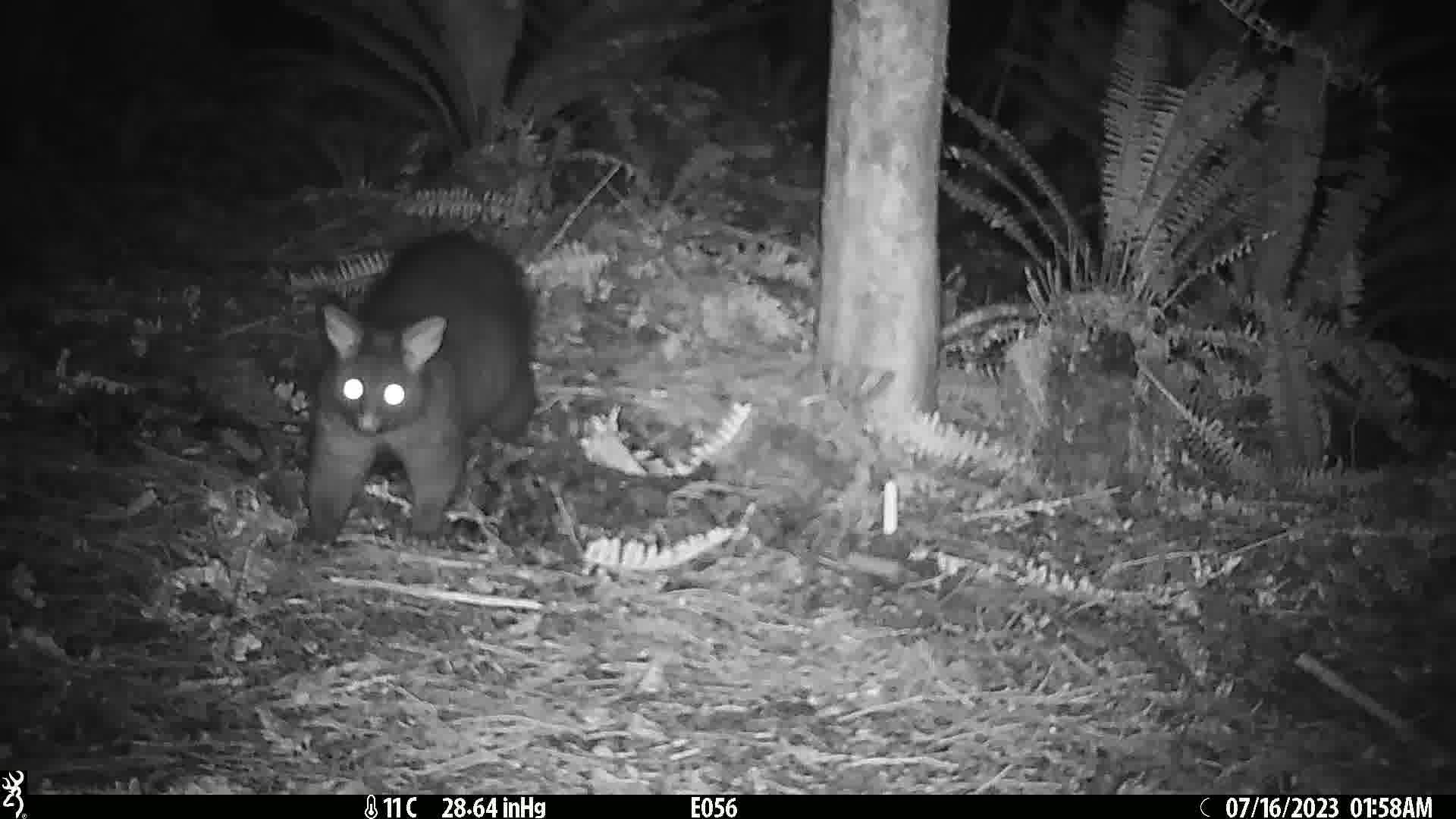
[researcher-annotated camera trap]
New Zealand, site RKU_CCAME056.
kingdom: Animalia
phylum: Chordata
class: Mammalia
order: Diprotodontia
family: Phalangeridae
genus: Trichosurus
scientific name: Trichosurus vulpecula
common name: common brushtail possum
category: possum